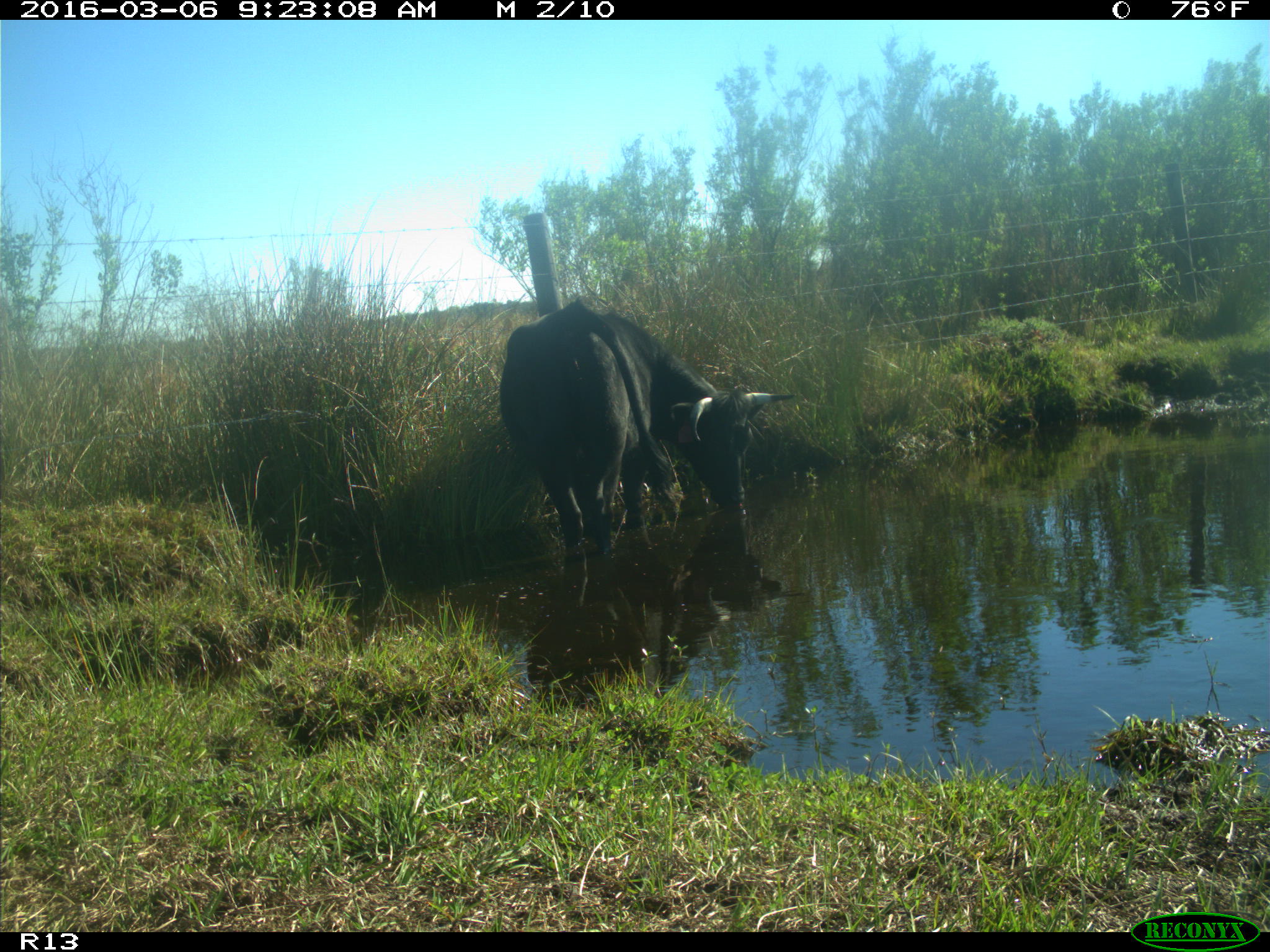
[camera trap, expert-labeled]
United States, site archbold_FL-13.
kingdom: Animalia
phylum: Chordata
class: Mammalia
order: Artiodactyla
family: Bovidae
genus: Bos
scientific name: Bos taurus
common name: domestic cow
Bos taurus (domestic cow).